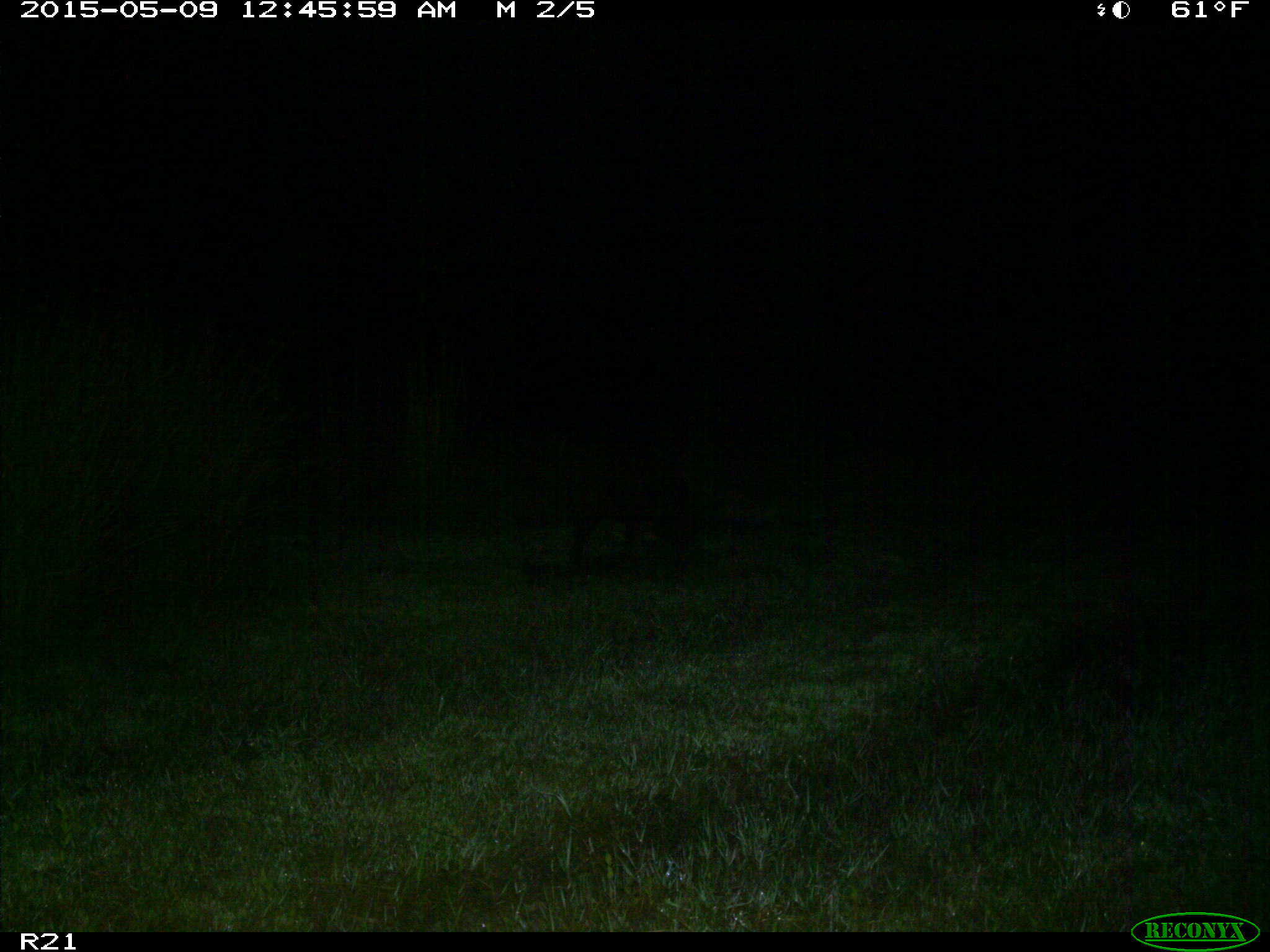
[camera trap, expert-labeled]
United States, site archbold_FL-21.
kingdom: Animalia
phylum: Chordata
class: Mammalia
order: Artiodactyla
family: Suidae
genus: Sus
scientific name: Sus scrofa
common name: wild boar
Sus scrofa (wild boar).